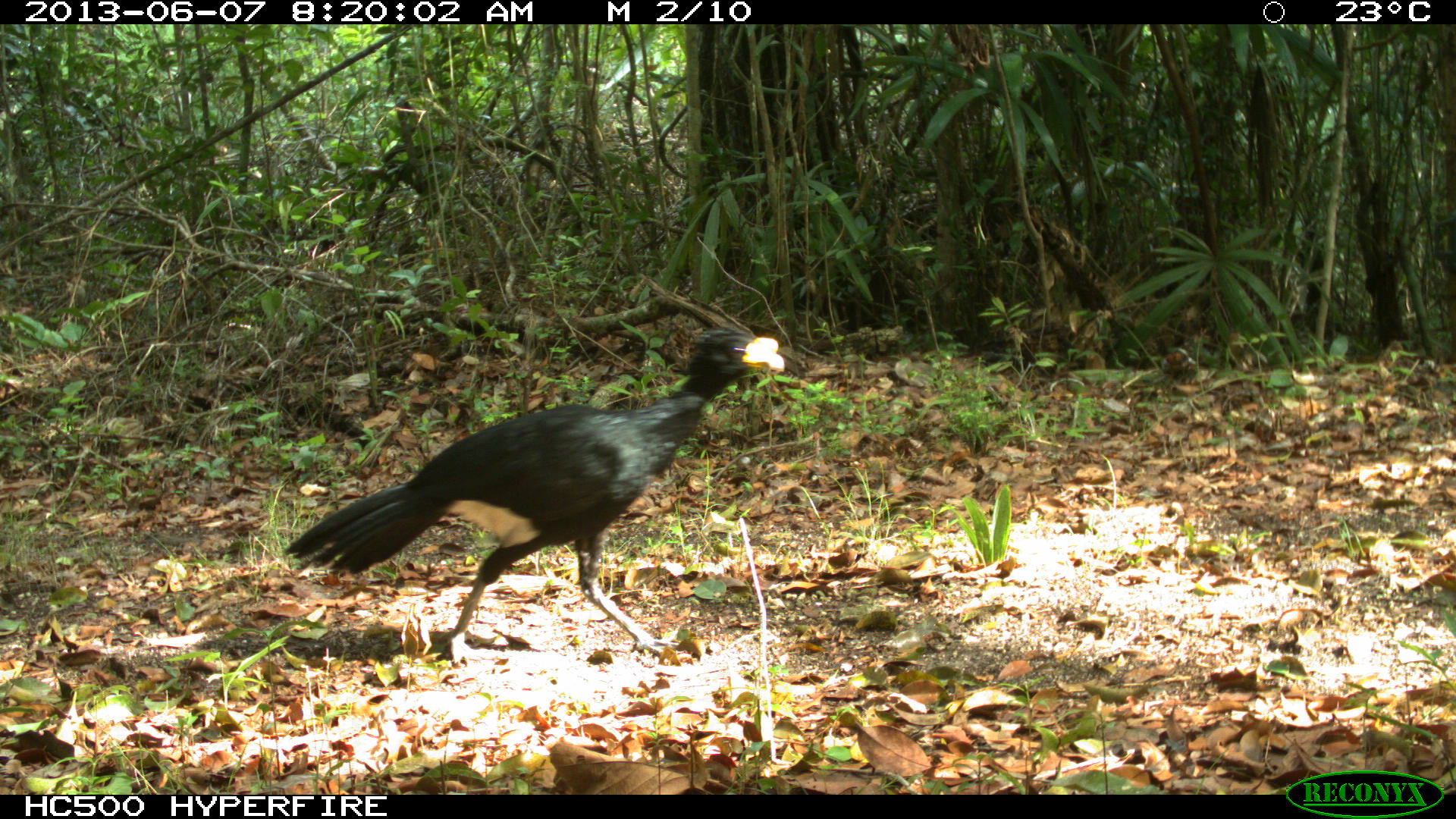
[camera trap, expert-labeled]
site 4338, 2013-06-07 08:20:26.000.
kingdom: Animalia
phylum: Chordata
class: Aves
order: Galliformes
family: Cracidae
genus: Crax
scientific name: Crax rubra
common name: great curassow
Crax rubra (great curassow), count 1, sex male.